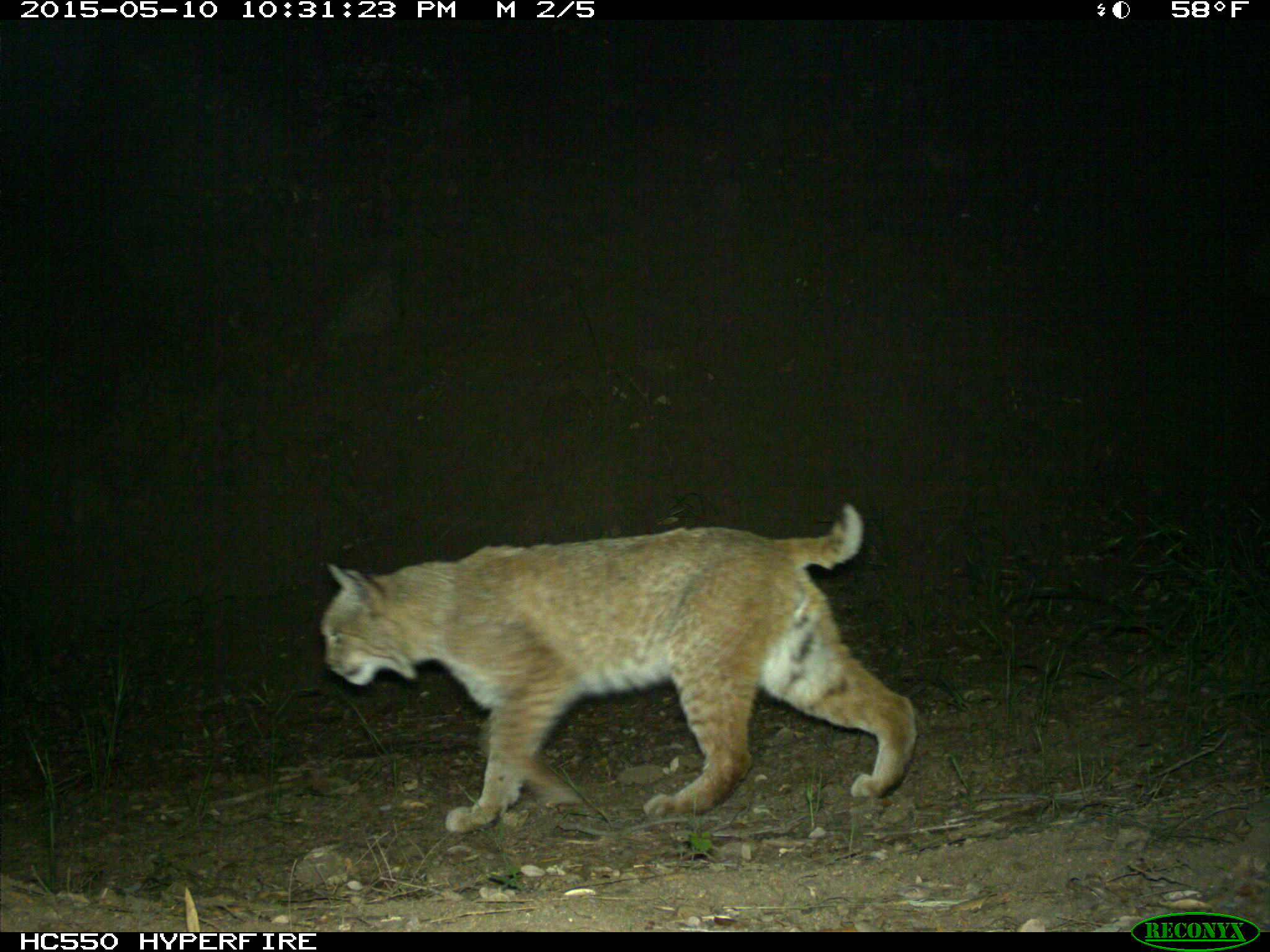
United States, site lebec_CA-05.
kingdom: Animalia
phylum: Chordata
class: Mammalia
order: Carnivora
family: Felidae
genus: Lynx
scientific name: Lynx rufus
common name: bobcat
Lynx rufus (bobcat).